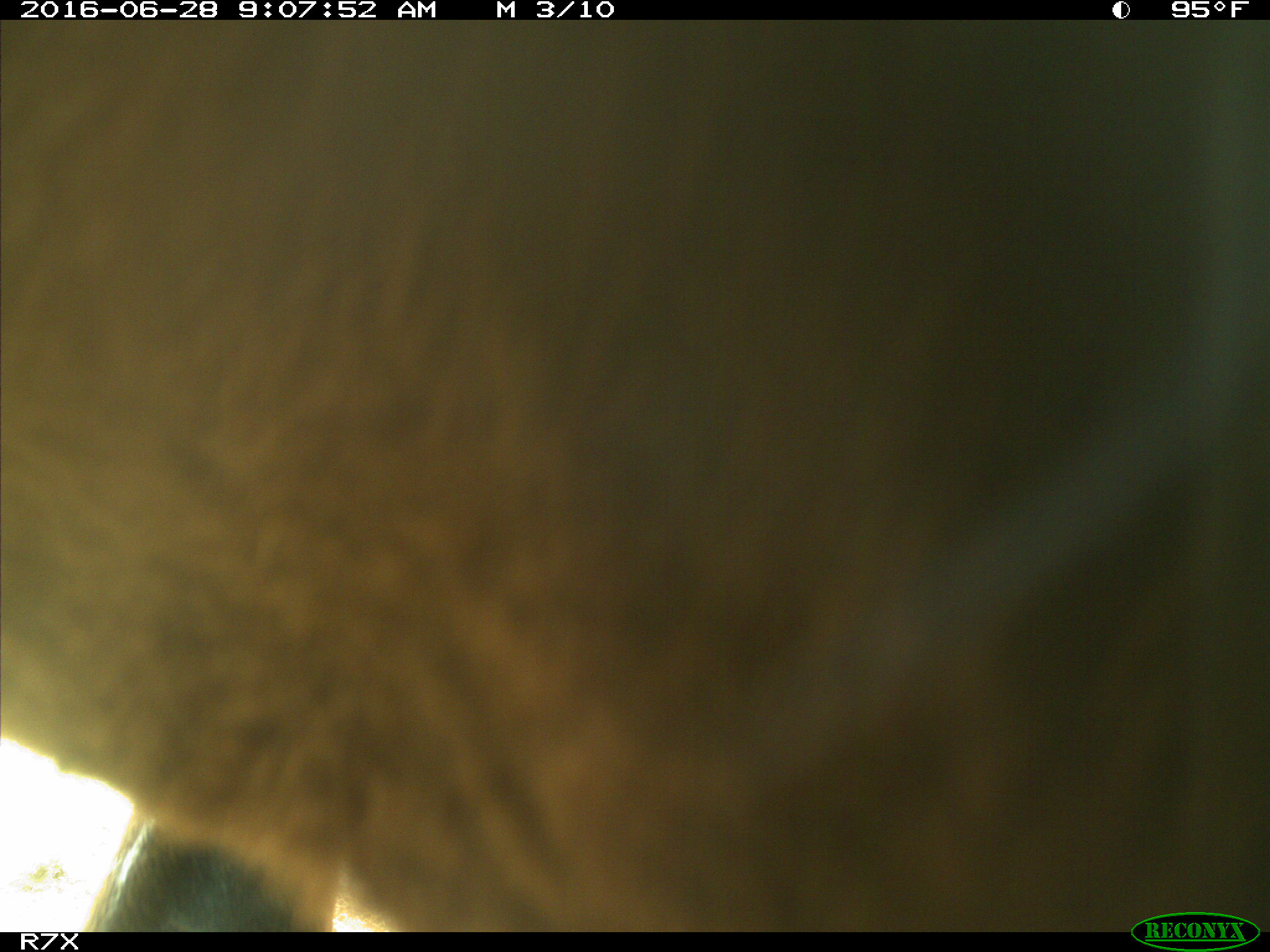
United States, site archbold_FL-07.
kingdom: Animalia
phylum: Chordata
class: Mammalia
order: Artiodactyla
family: Bovidae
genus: Bos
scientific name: Bos taurus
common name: domestic cow